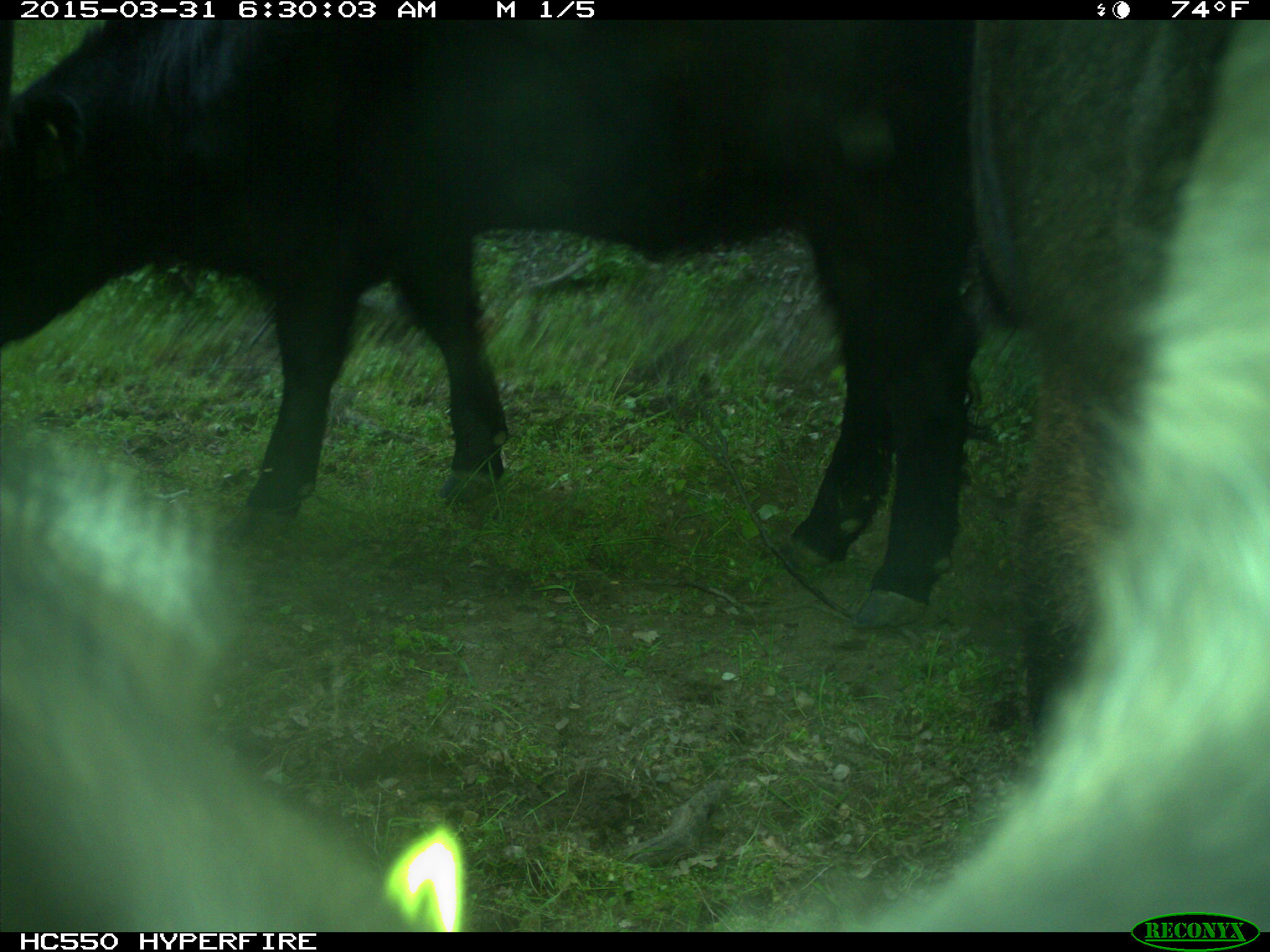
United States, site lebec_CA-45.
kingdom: Animalia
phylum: Chordata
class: Mammalia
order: Artiodactyla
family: Bovidae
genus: Bos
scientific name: Bos taurus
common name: domestic cow